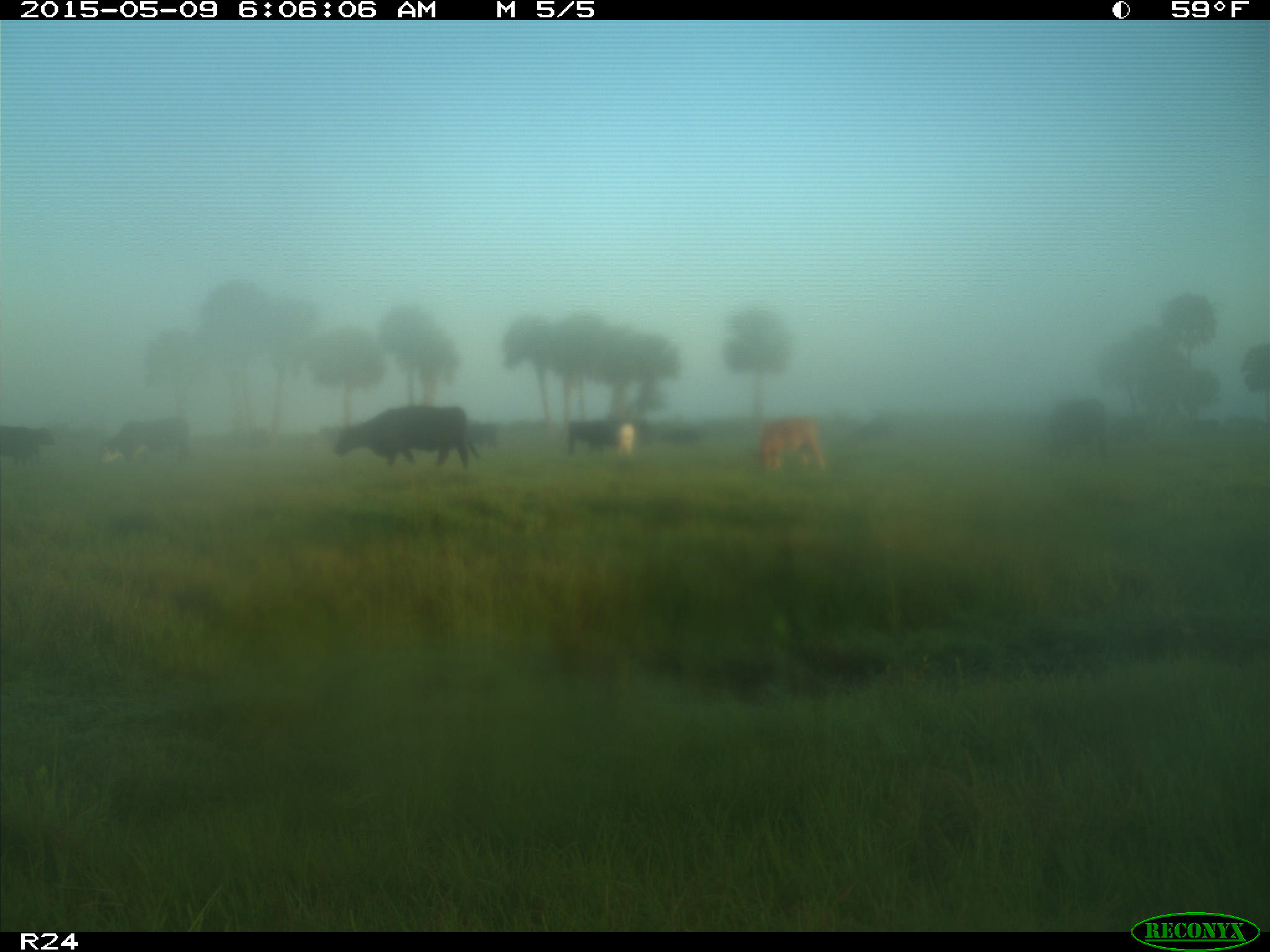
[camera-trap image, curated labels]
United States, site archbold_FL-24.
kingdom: Animalia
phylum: Chordata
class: Mammalia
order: Artiodactyla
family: Bovidae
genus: Bos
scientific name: Bos taurus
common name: domestic cow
Bos taurus (domestic cow).